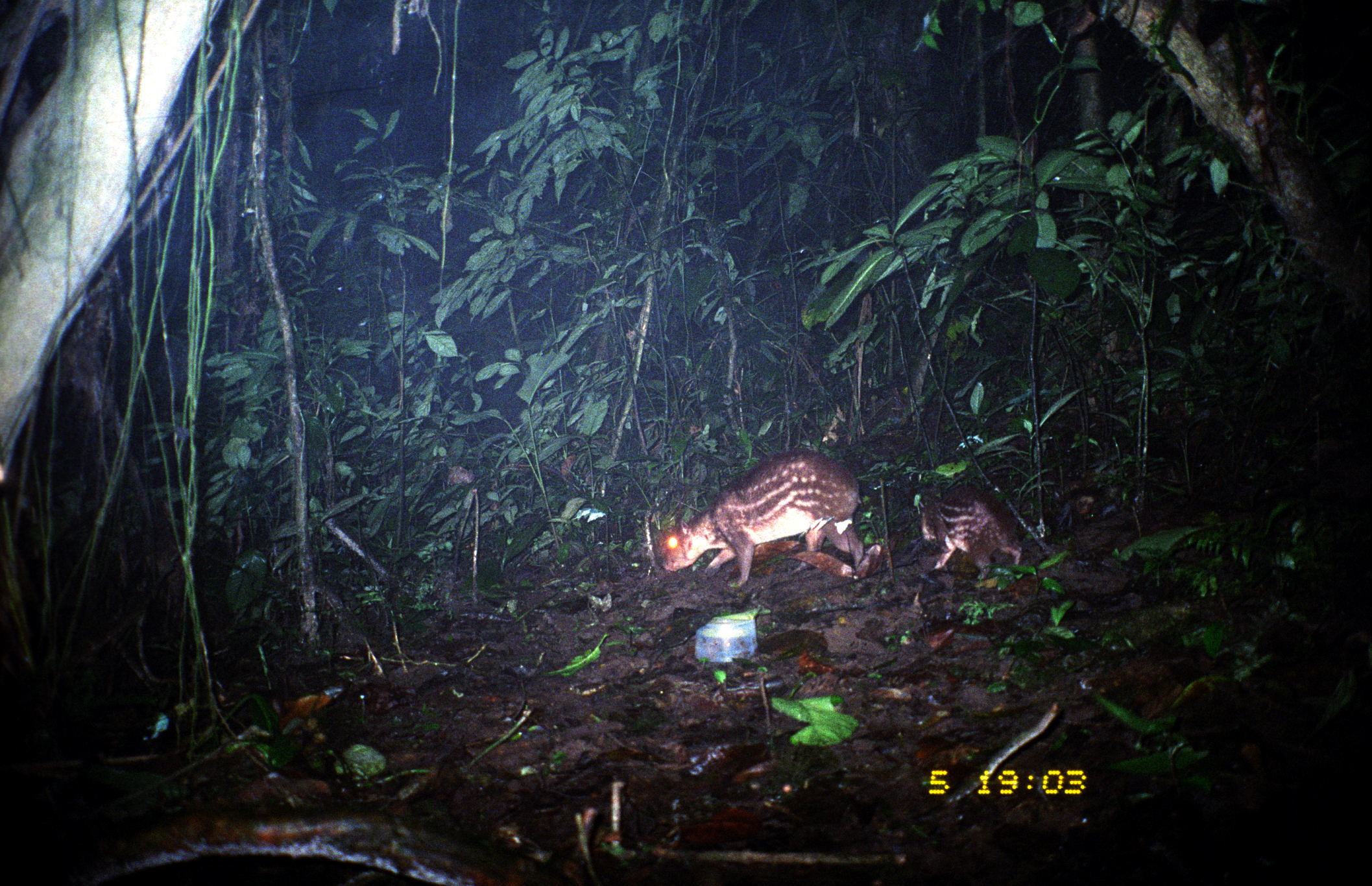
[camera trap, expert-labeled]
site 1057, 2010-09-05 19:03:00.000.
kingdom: Animalia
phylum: Chordata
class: Mammalia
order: Rodentia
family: Cuniculidae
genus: Cuniculus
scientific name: Cuniculus paca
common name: spotted paca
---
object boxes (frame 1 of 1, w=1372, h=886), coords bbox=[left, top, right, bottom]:
cuniculus paca: bbox=[654, 448, 865, 587]; bbox=[916, 485, 1024, 581]